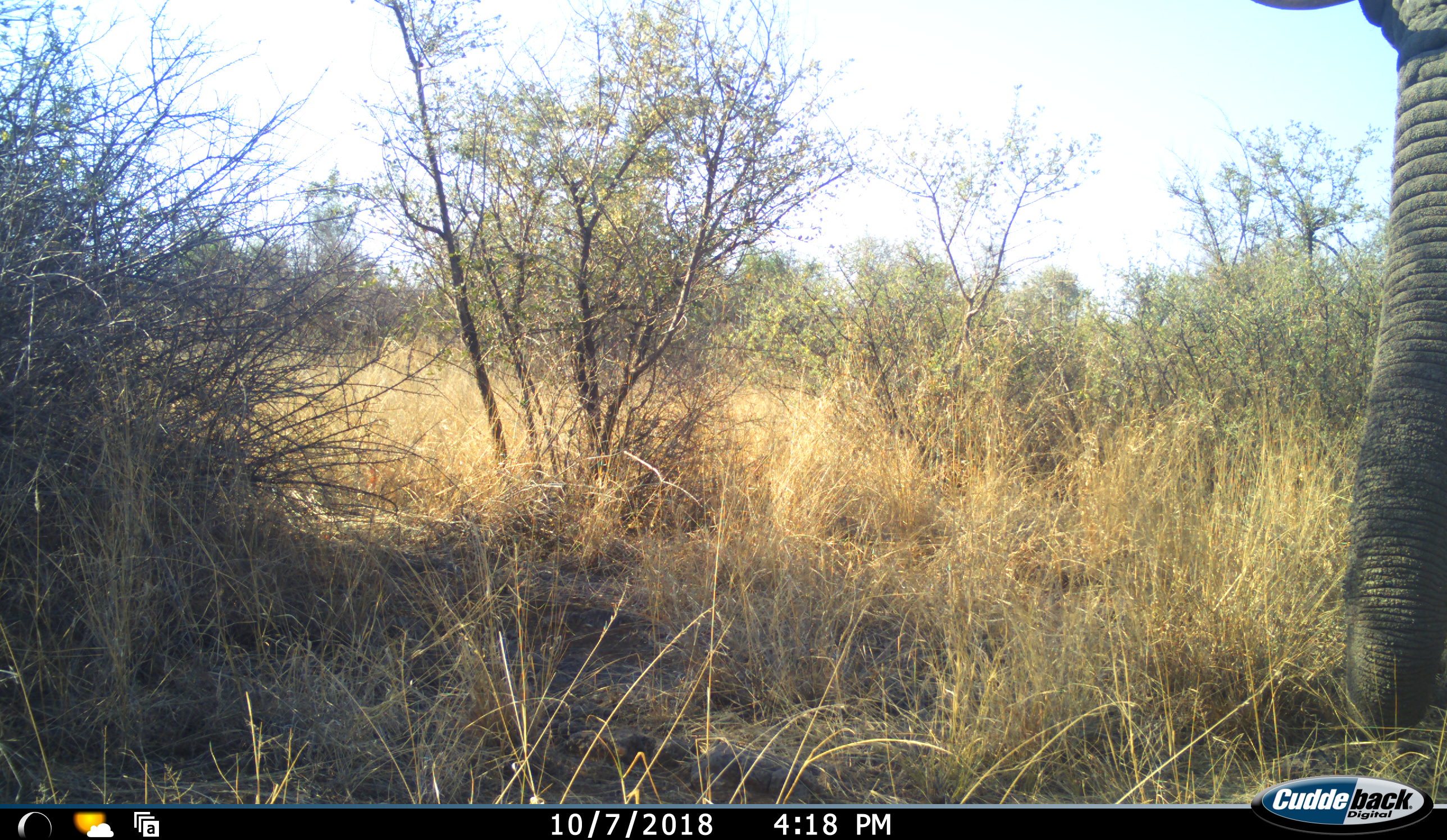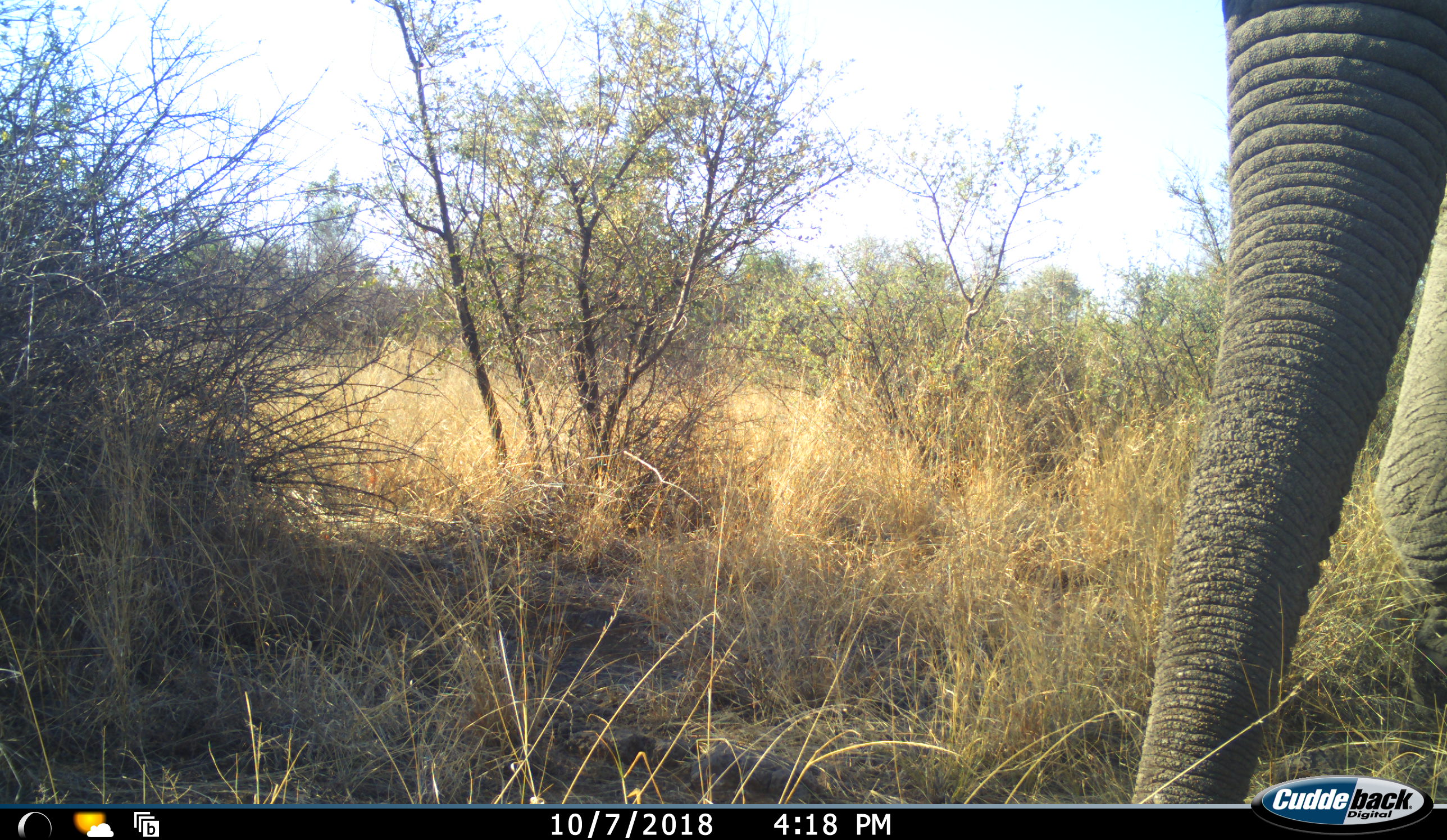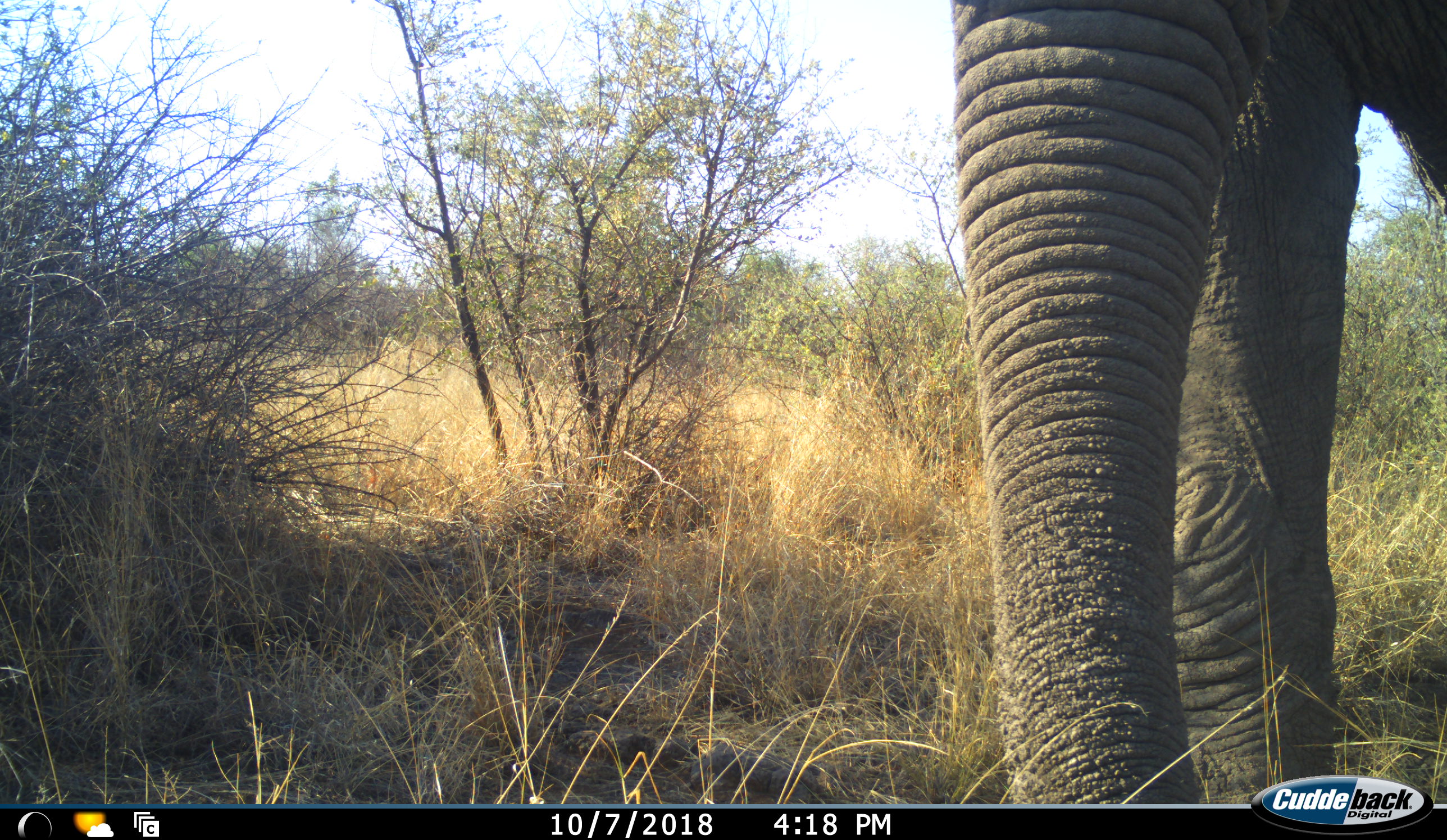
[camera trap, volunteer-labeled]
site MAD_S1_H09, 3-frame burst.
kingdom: Animalia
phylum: Chordata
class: Mammalia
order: Proboscidea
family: Elephantidae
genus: Loxodonta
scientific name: Loxodonta africana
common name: african bush elephant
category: elephant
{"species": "elephant (african bush elephant) (Loxodonta africana)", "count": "1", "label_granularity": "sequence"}